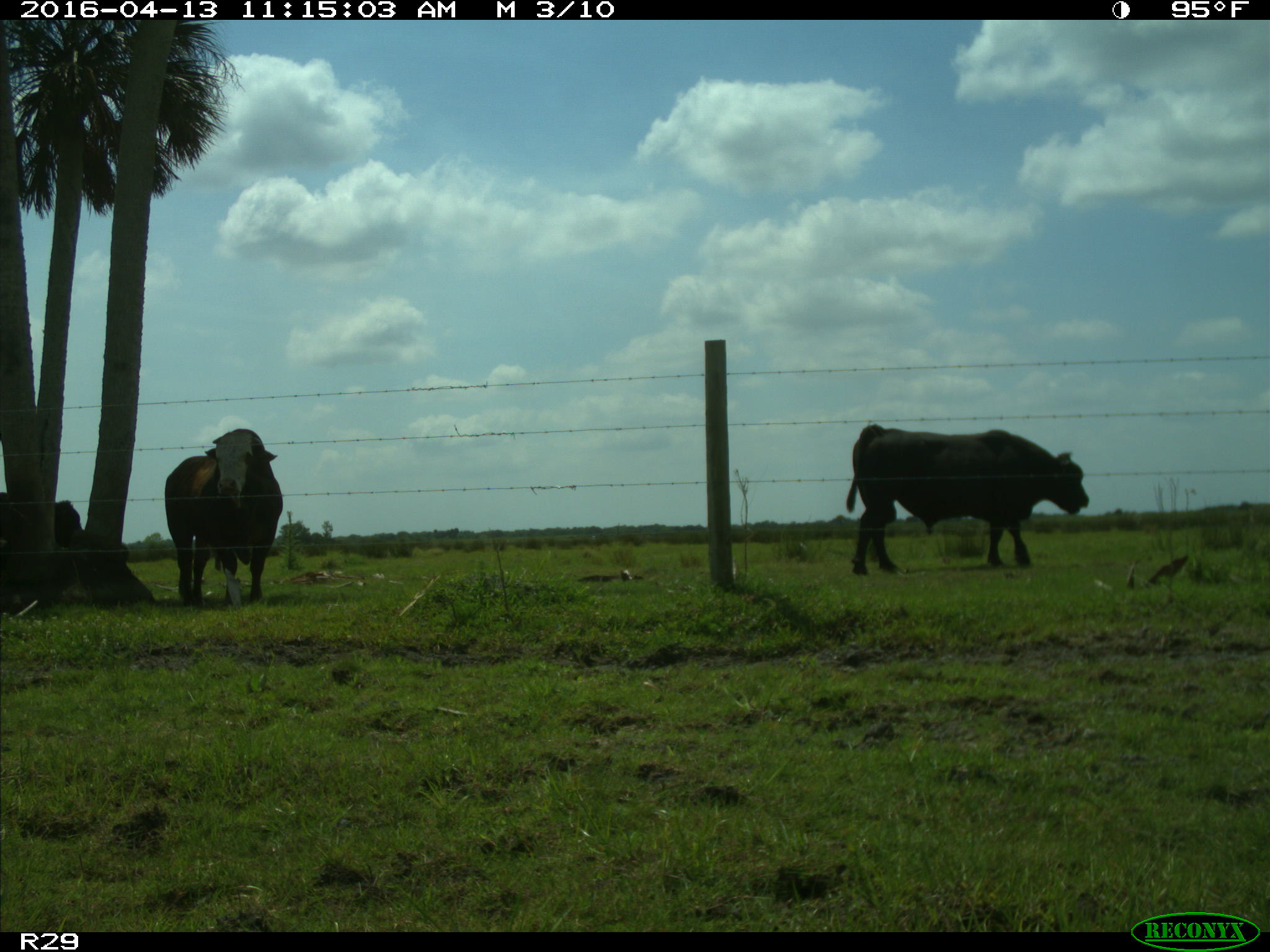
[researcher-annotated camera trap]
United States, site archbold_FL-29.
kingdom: Animalia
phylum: Chordata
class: Mammalia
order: Artiodactyla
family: Bovidae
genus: Bos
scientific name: Bos taurus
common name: domestic cow